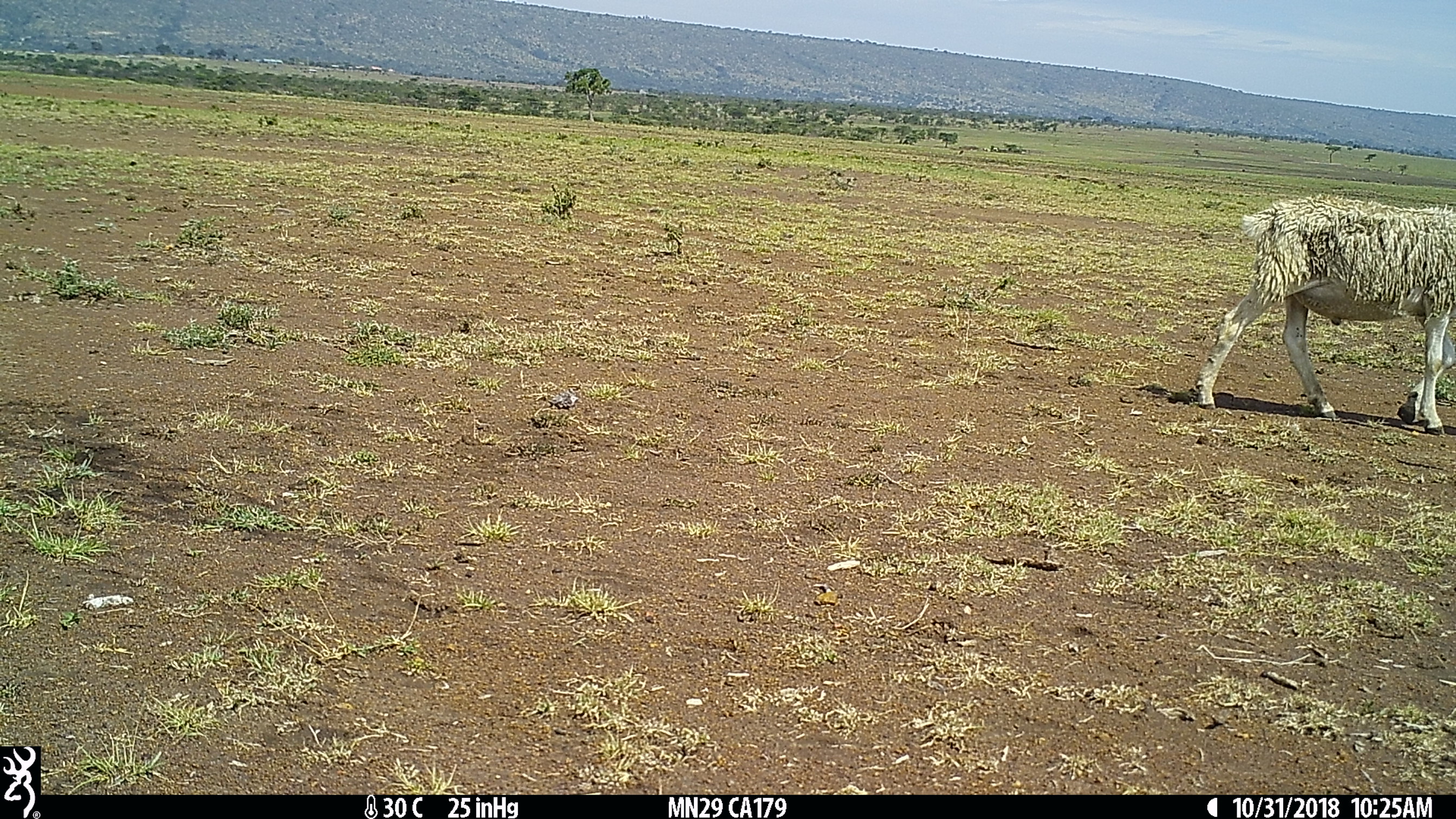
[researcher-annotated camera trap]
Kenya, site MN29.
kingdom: Animalia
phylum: Chordata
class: Mammalia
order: Artiodactyla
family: Bovidae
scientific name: Bovidae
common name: sheep or goat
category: shoat